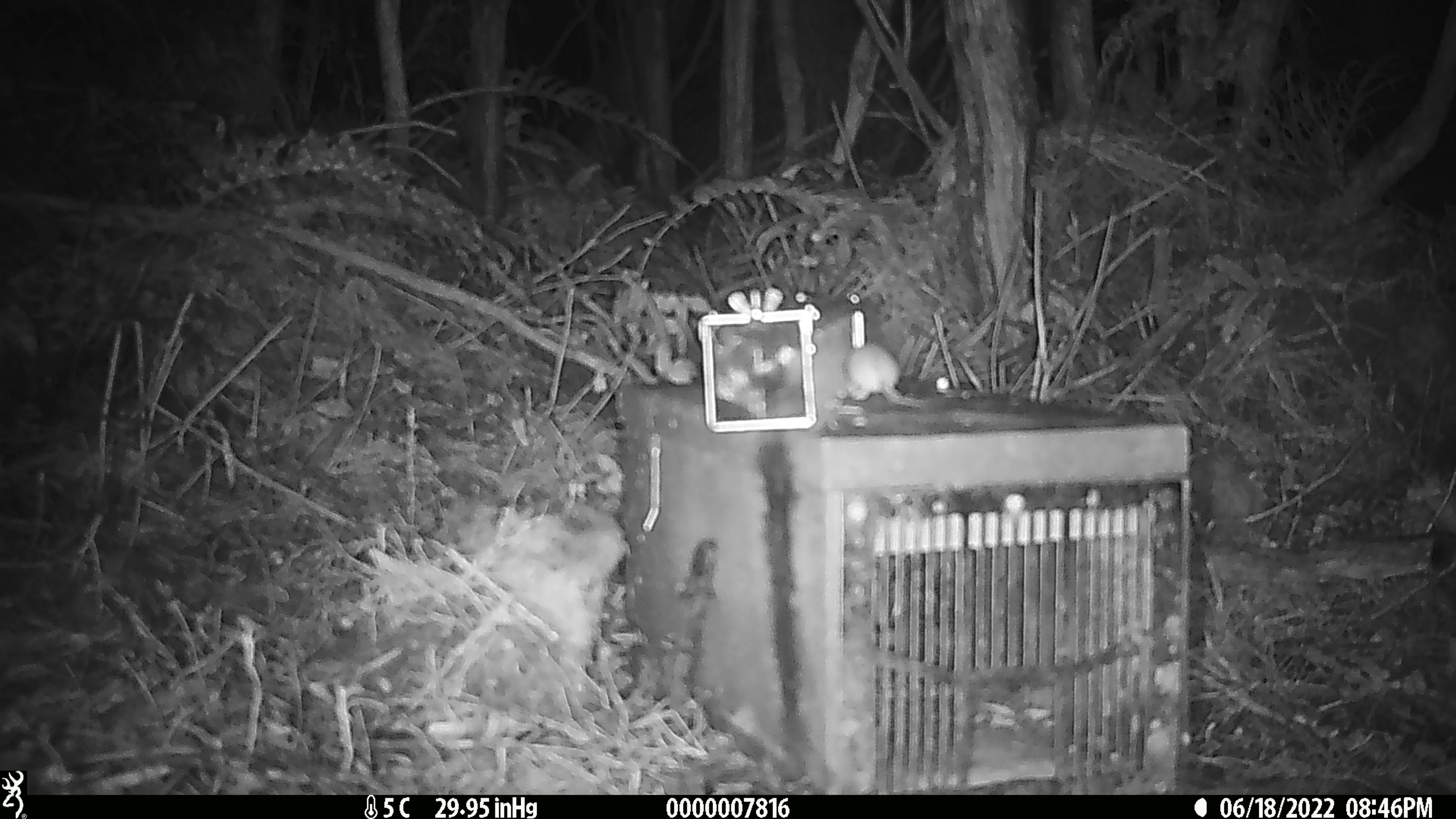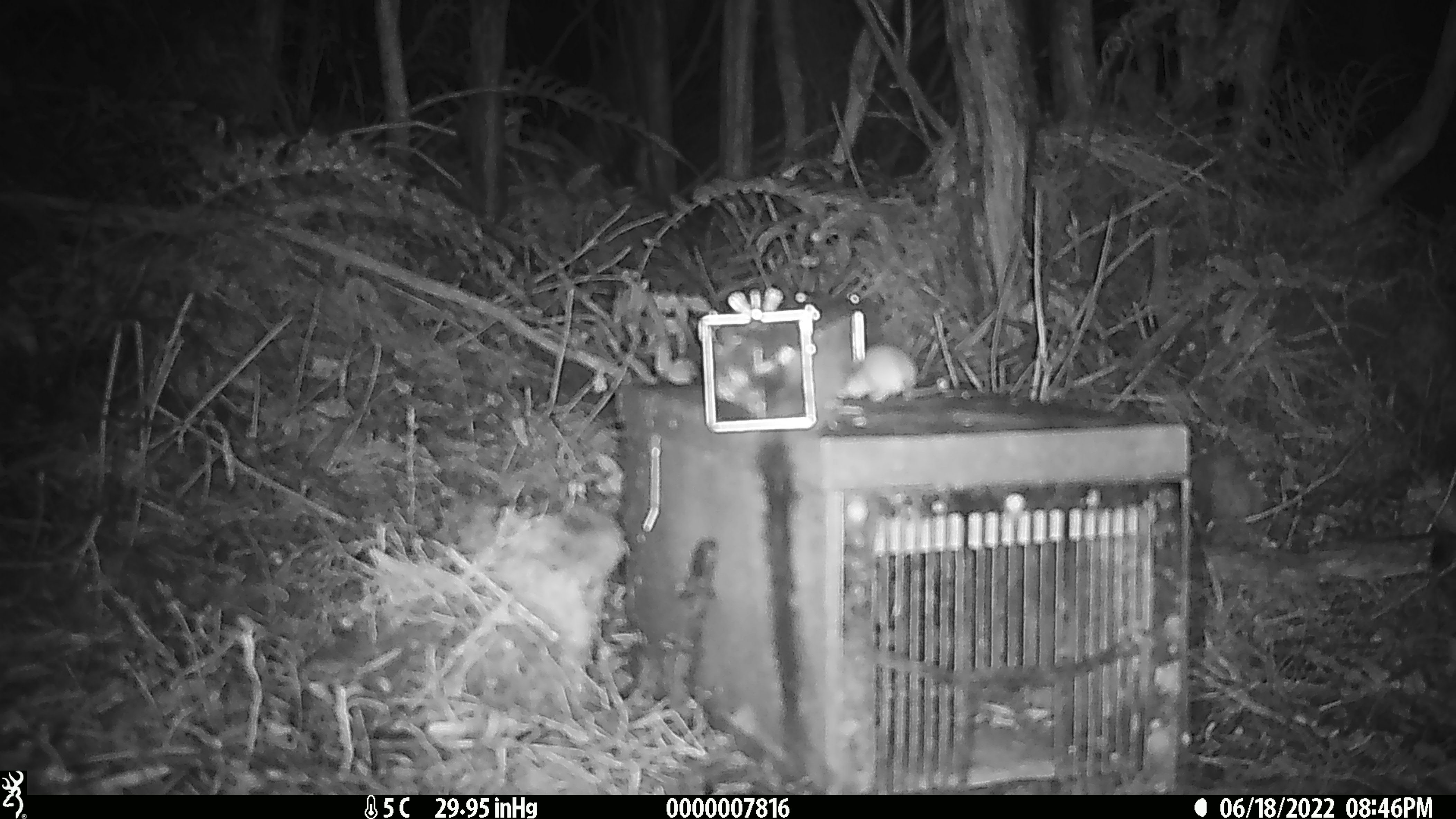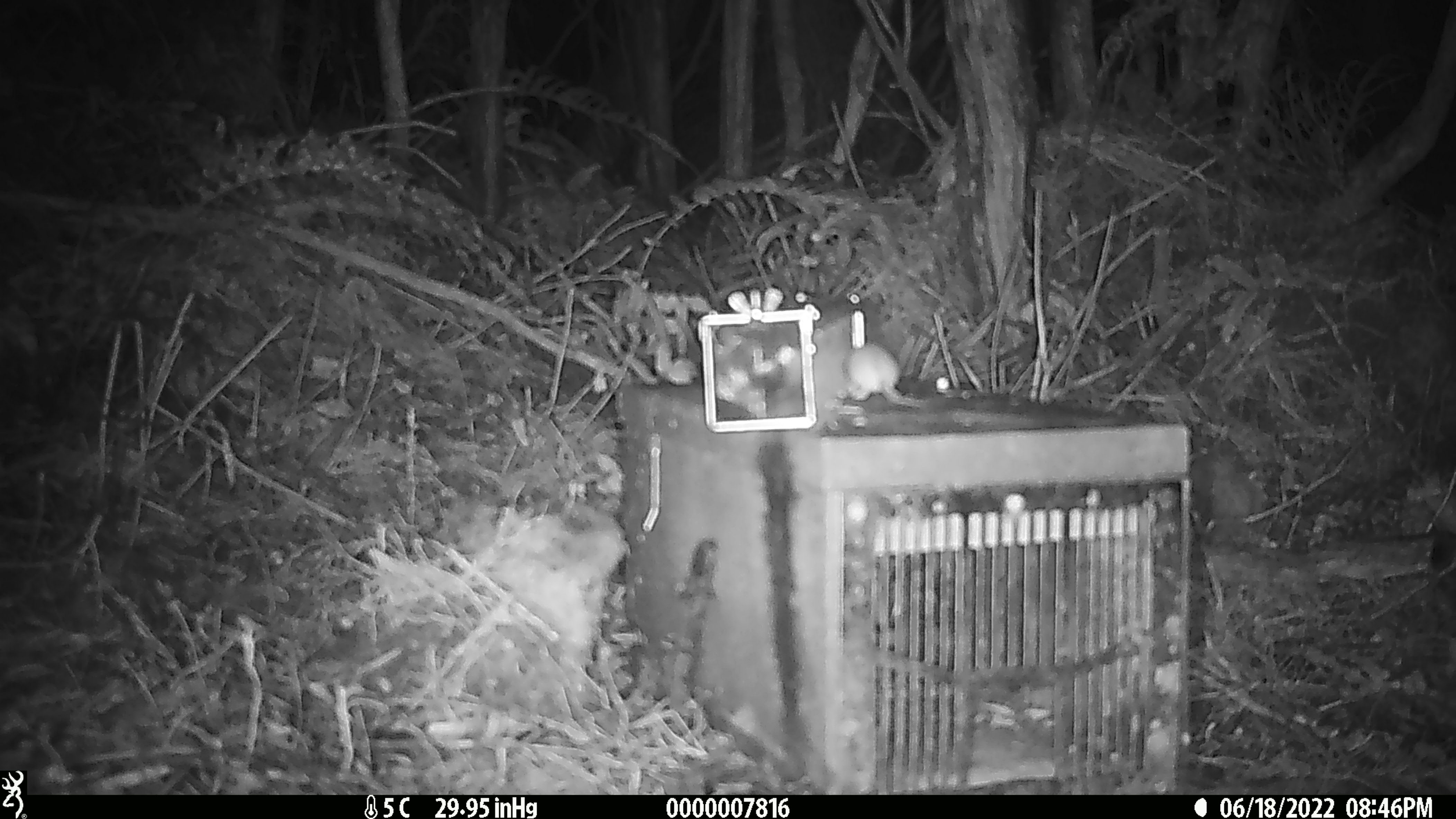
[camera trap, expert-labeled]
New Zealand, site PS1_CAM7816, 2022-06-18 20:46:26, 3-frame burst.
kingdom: Animalia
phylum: Chordata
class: Mammalia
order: Rodentia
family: Muridae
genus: Mus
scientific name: Mus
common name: mouse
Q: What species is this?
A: Mouse (Mus).